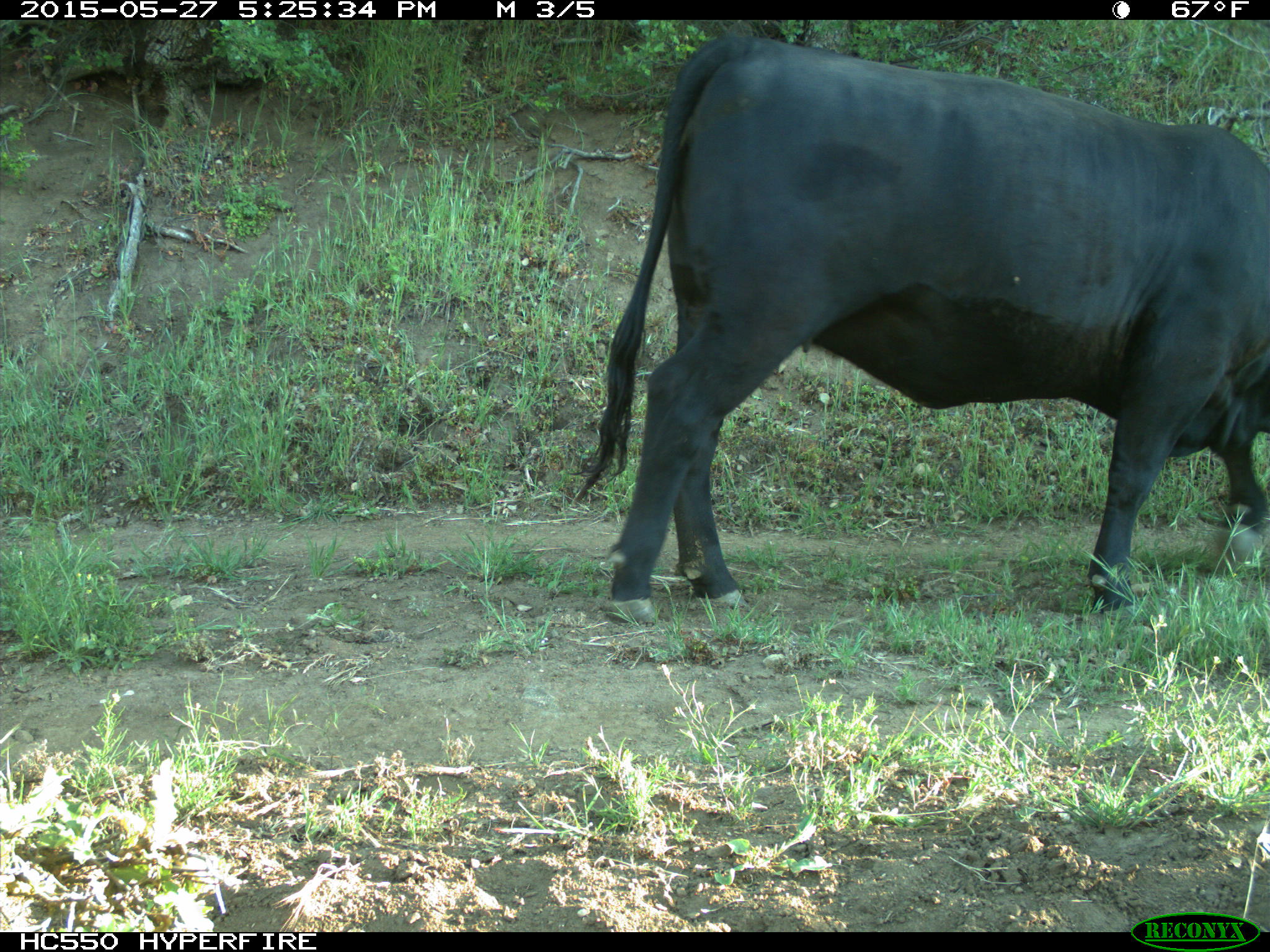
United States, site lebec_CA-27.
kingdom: Animalia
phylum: Chordata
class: Mammalia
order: Artiodactyla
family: Bovidae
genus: Bos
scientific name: Bos taurus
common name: domestic cow